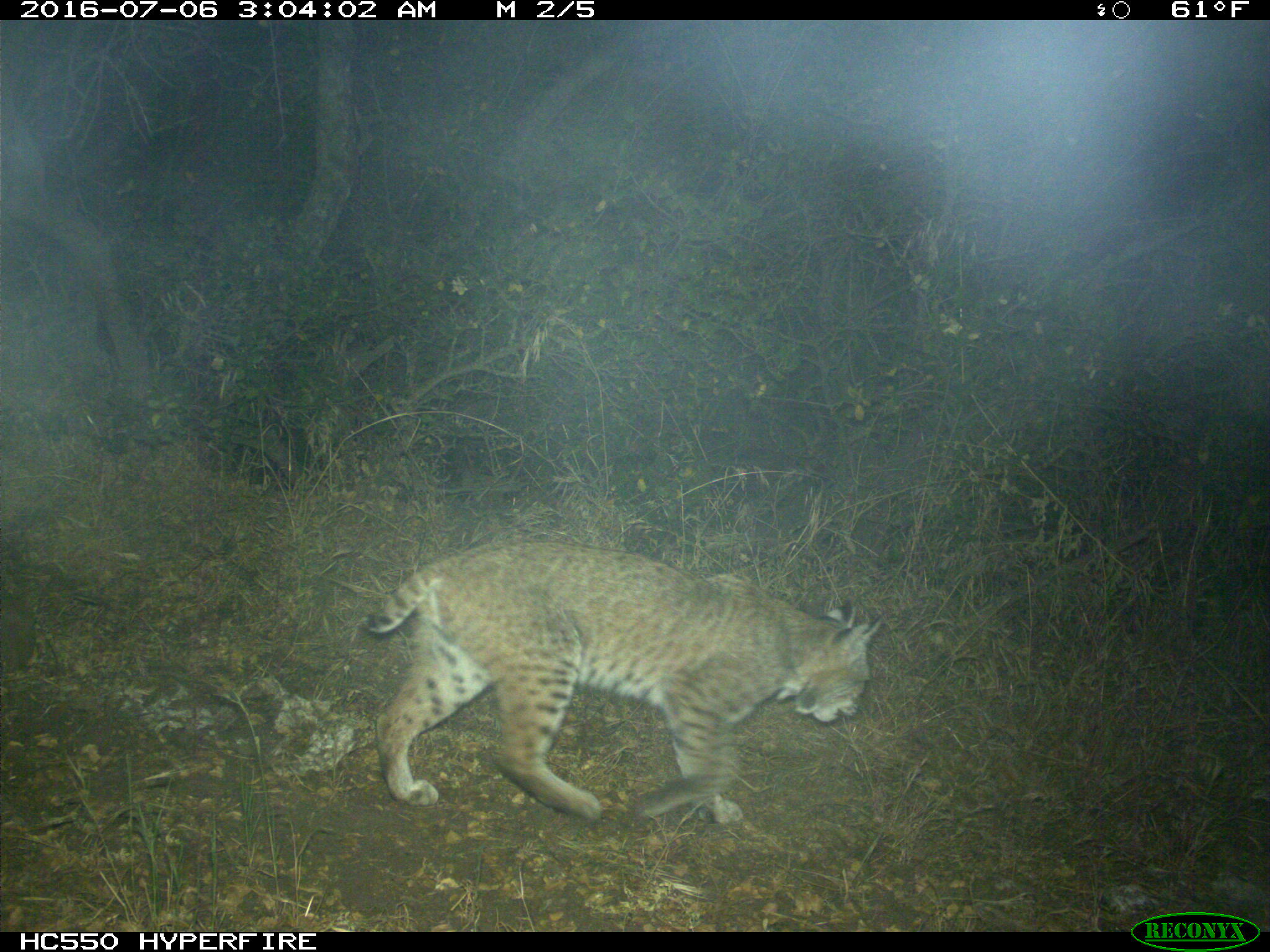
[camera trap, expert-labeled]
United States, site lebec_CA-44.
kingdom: Animalia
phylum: Chordata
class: Mammalia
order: Carnivora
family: Felidae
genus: Lynx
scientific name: Lynx rufus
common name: bobcat